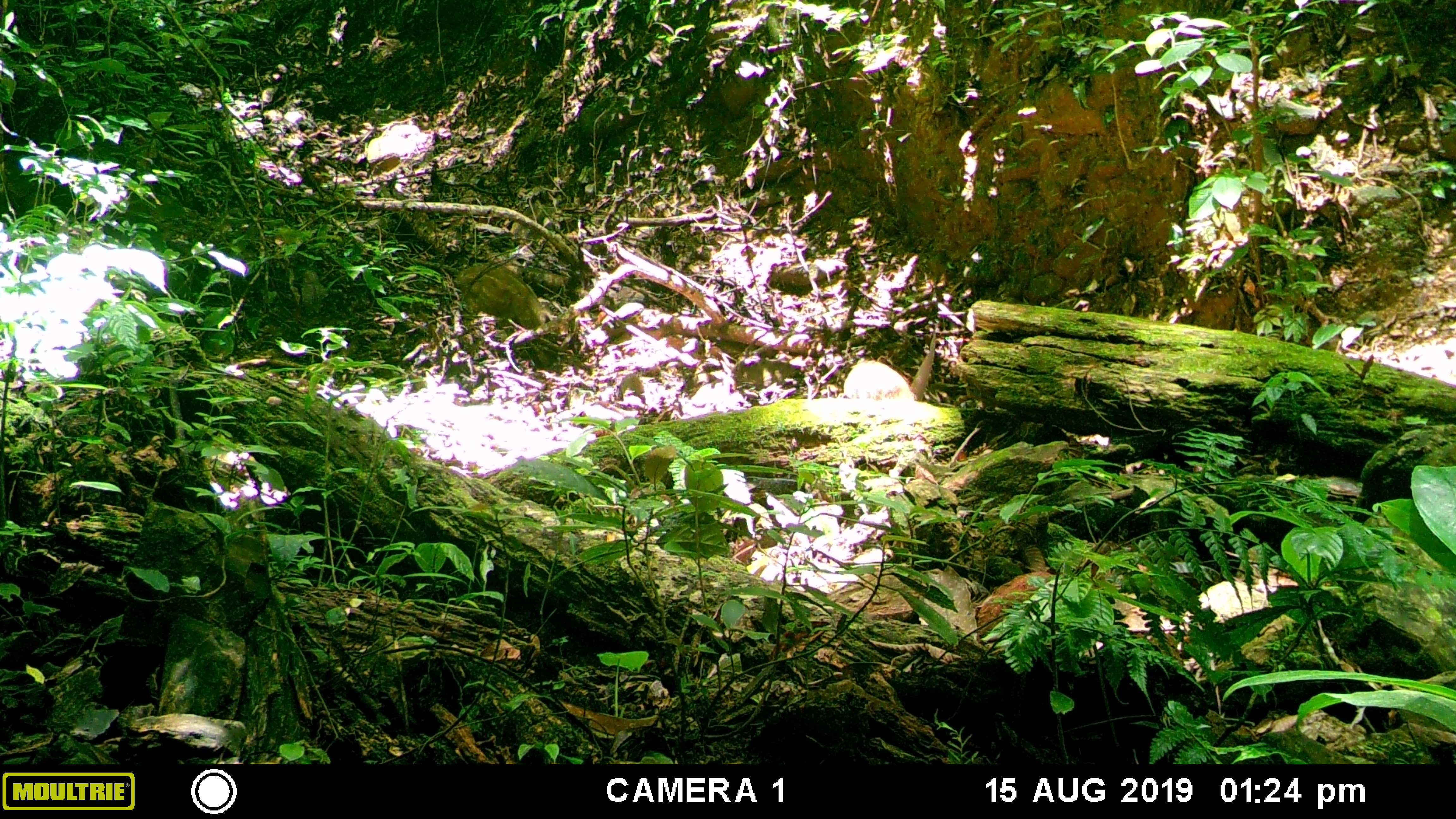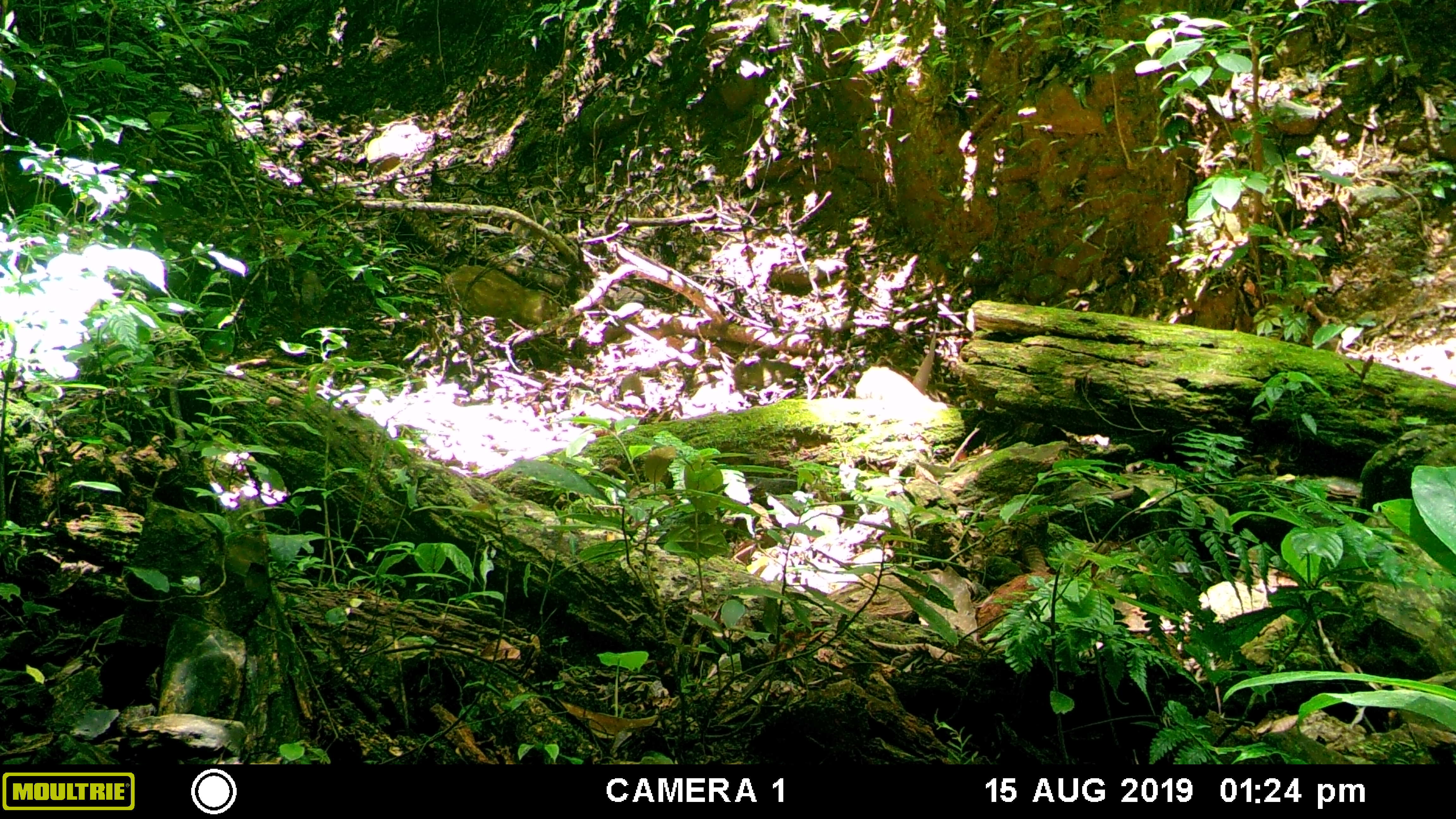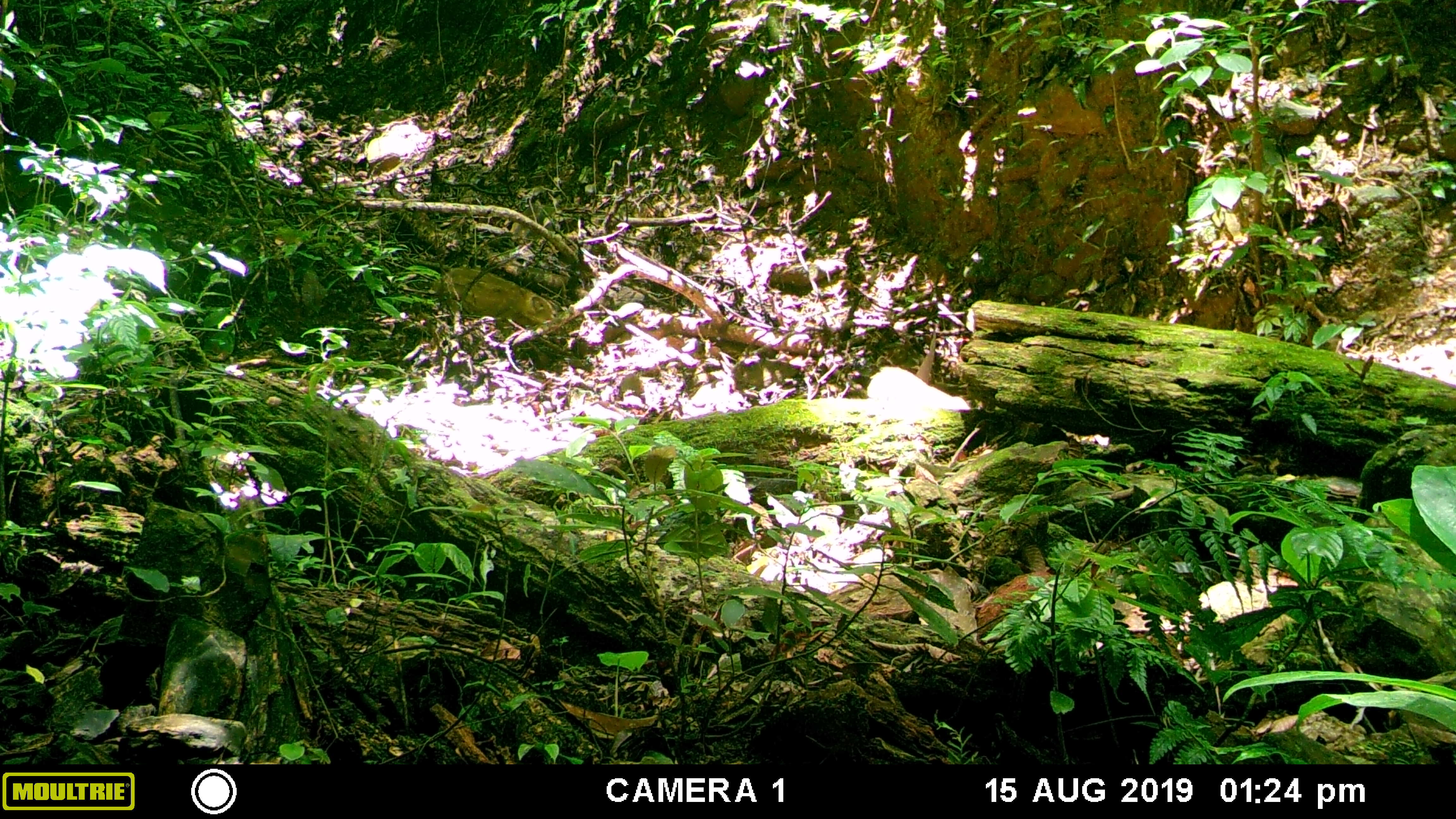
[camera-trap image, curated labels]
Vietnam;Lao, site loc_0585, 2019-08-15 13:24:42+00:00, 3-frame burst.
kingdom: Animalia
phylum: Chordata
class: Mammalia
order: Artiodactyla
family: Suidae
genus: Sus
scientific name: Sus scrofa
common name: eurasian wild pig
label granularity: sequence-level